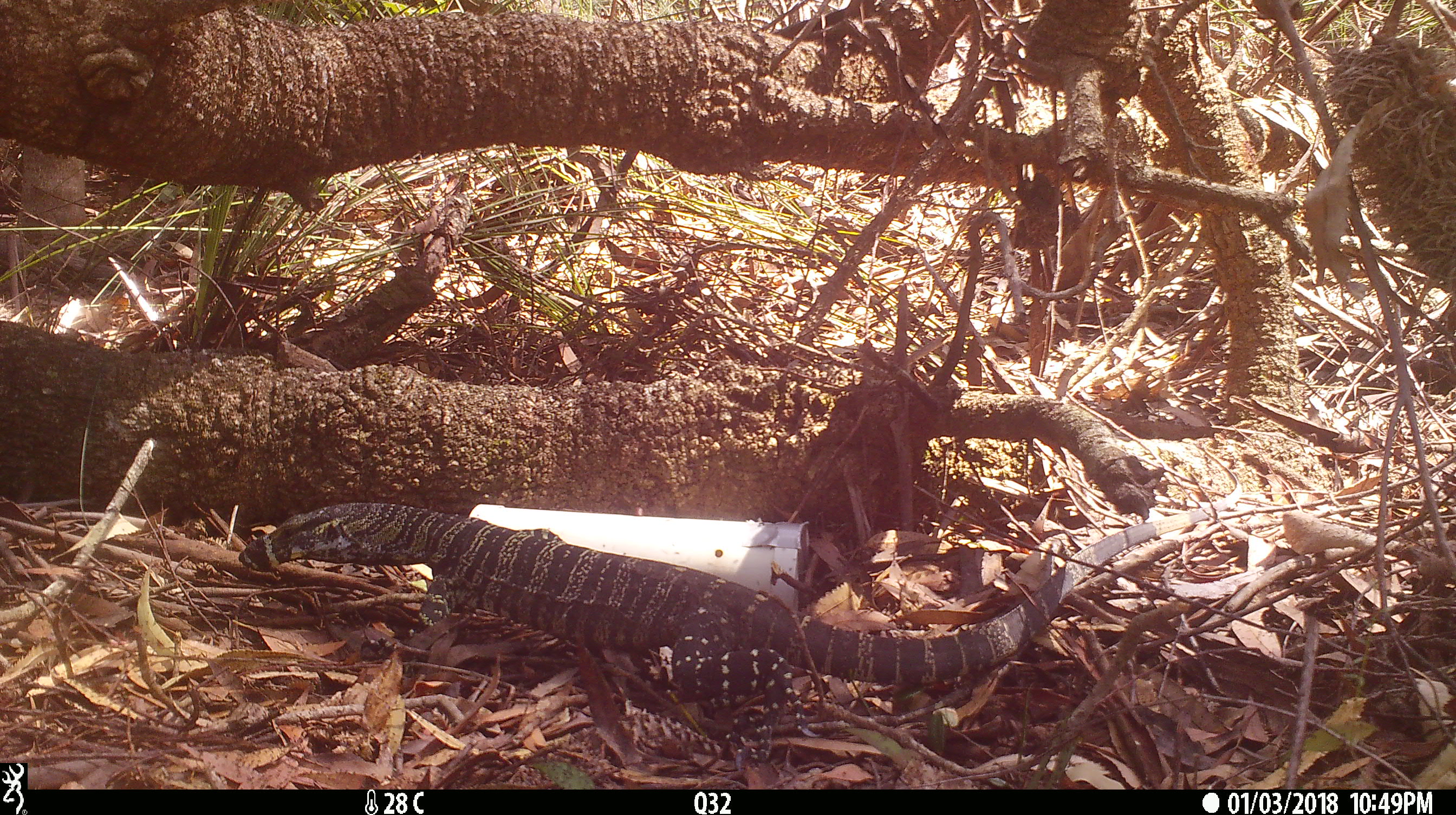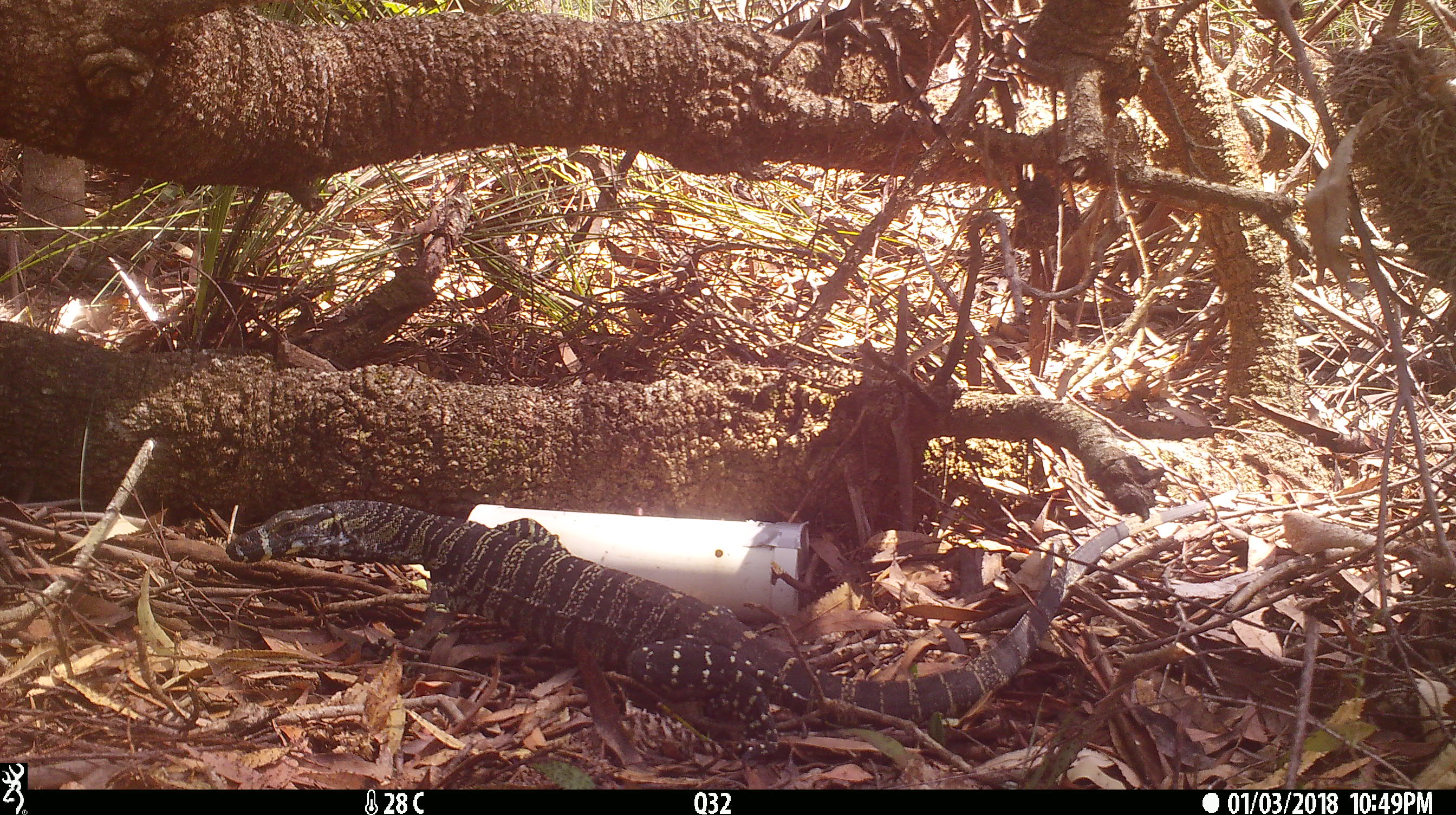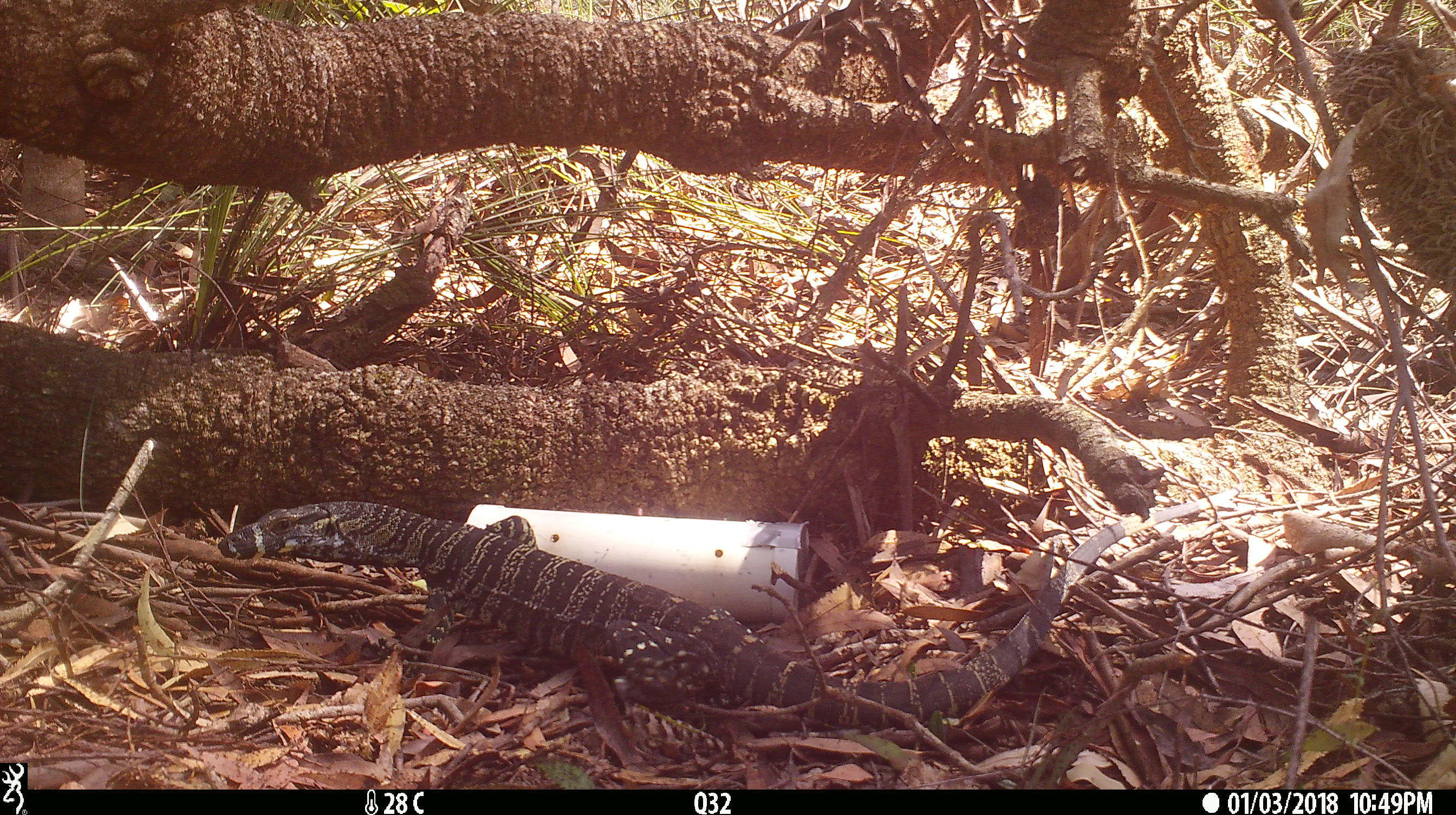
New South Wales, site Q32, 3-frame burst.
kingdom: Animalia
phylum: Chordata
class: Reptilia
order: Squamata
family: Varanidae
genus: Varanus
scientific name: Varanus varius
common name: lace monitor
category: goanna